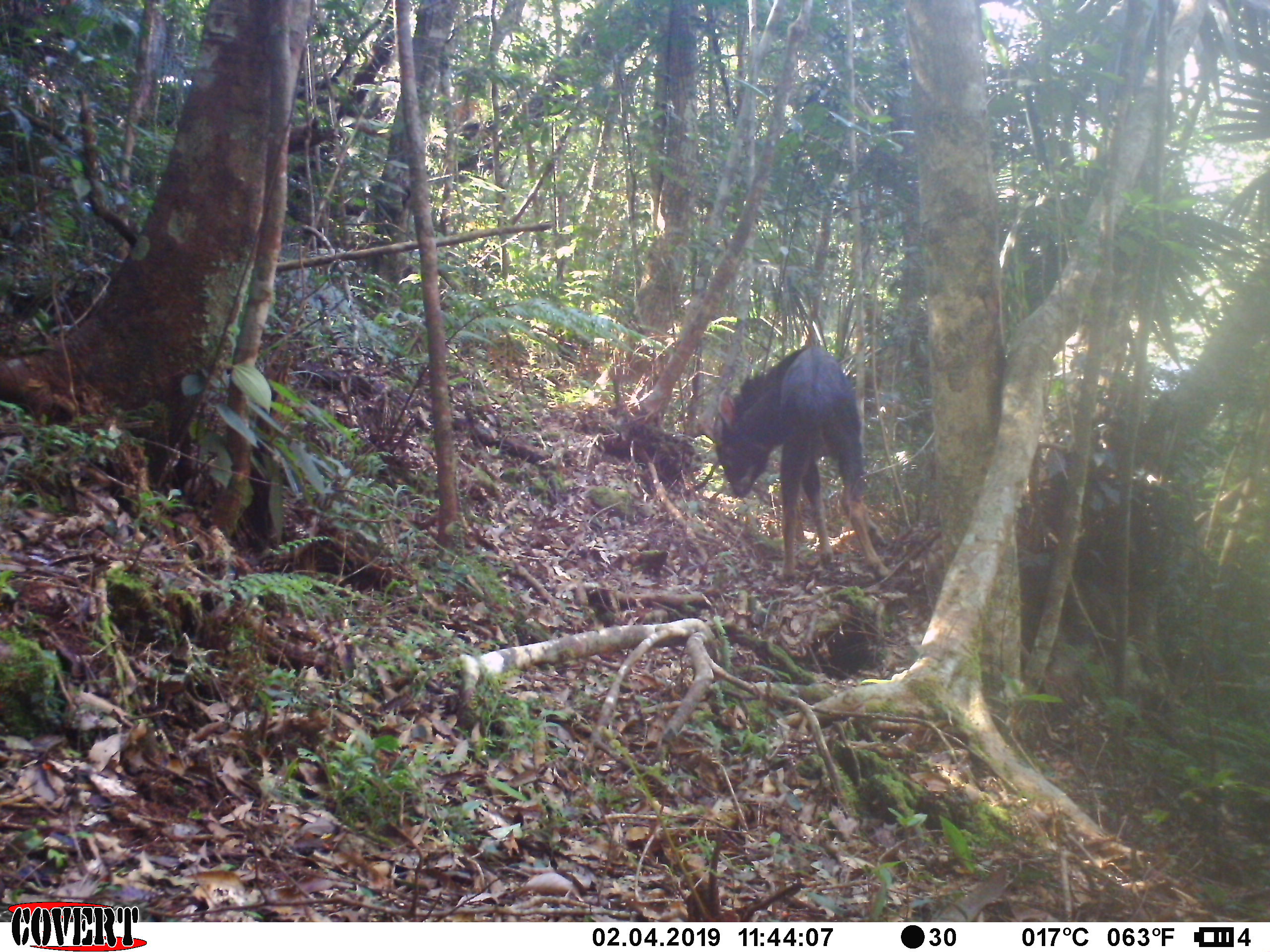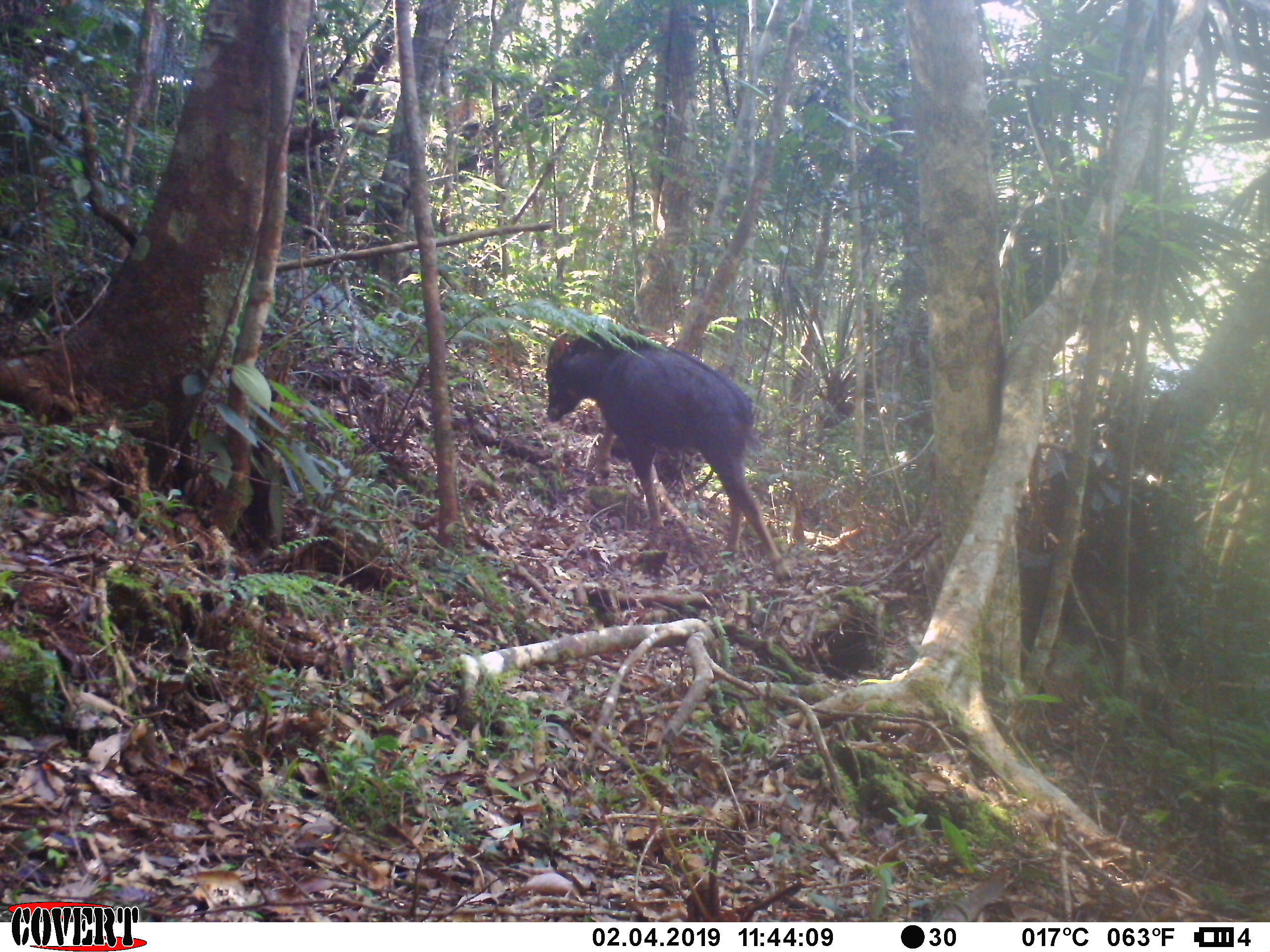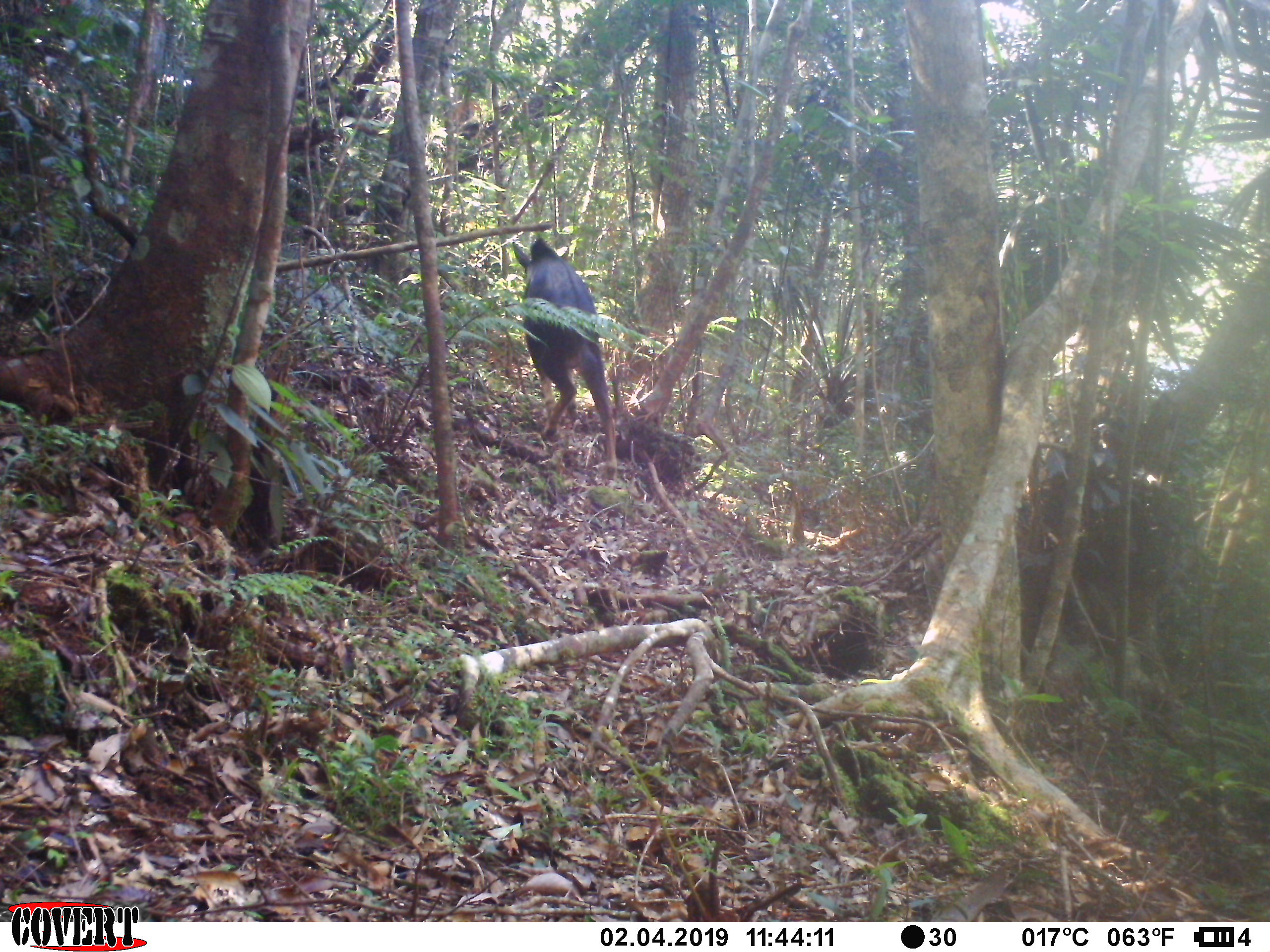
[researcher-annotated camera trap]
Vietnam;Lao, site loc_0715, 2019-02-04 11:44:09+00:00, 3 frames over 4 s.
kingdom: Animalia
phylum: Chordata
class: Mammalia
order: Artiodactyla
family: Bovidae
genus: Capricornis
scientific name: Capricornis sumatraensis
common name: chinese serow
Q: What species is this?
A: Chinese serow (Capricornis sumatraensis).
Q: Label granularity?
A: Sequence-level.